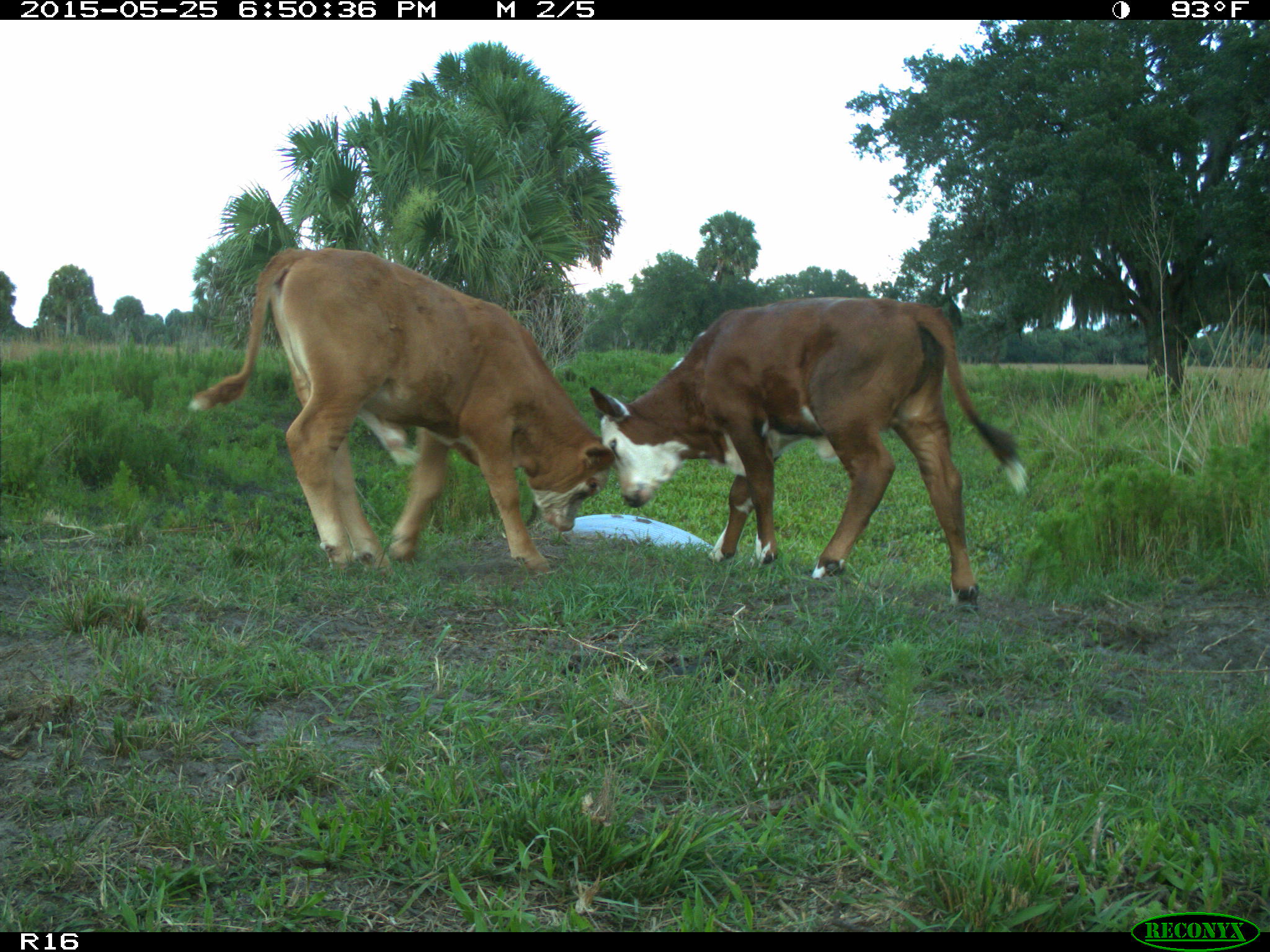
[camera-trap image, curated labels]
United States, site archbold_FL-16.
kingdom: Animalia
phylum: Chordata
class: Mammalia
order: Artiodactyla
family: Bovidae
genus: Bos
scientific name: Bos taurus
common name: domestic cow